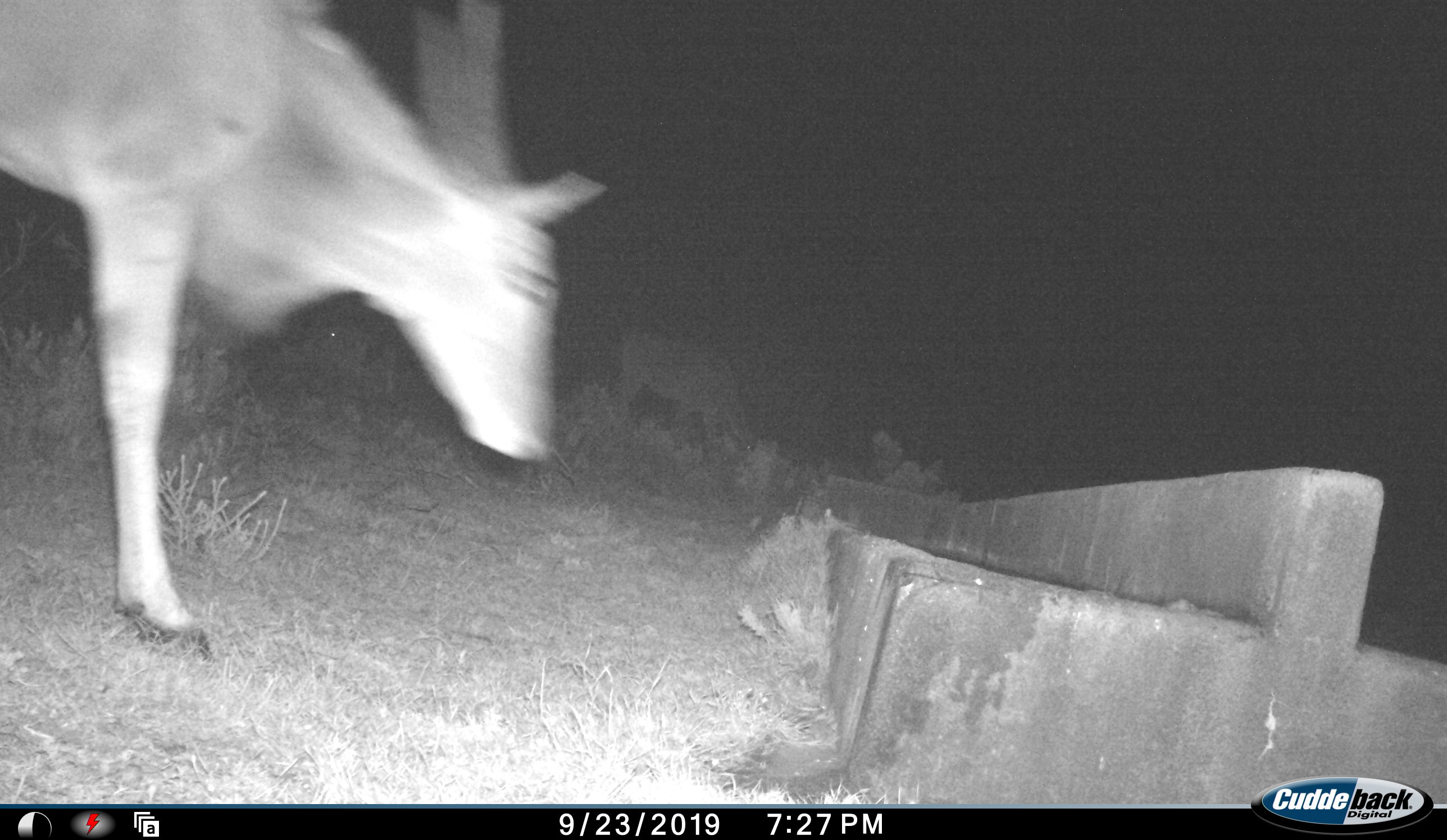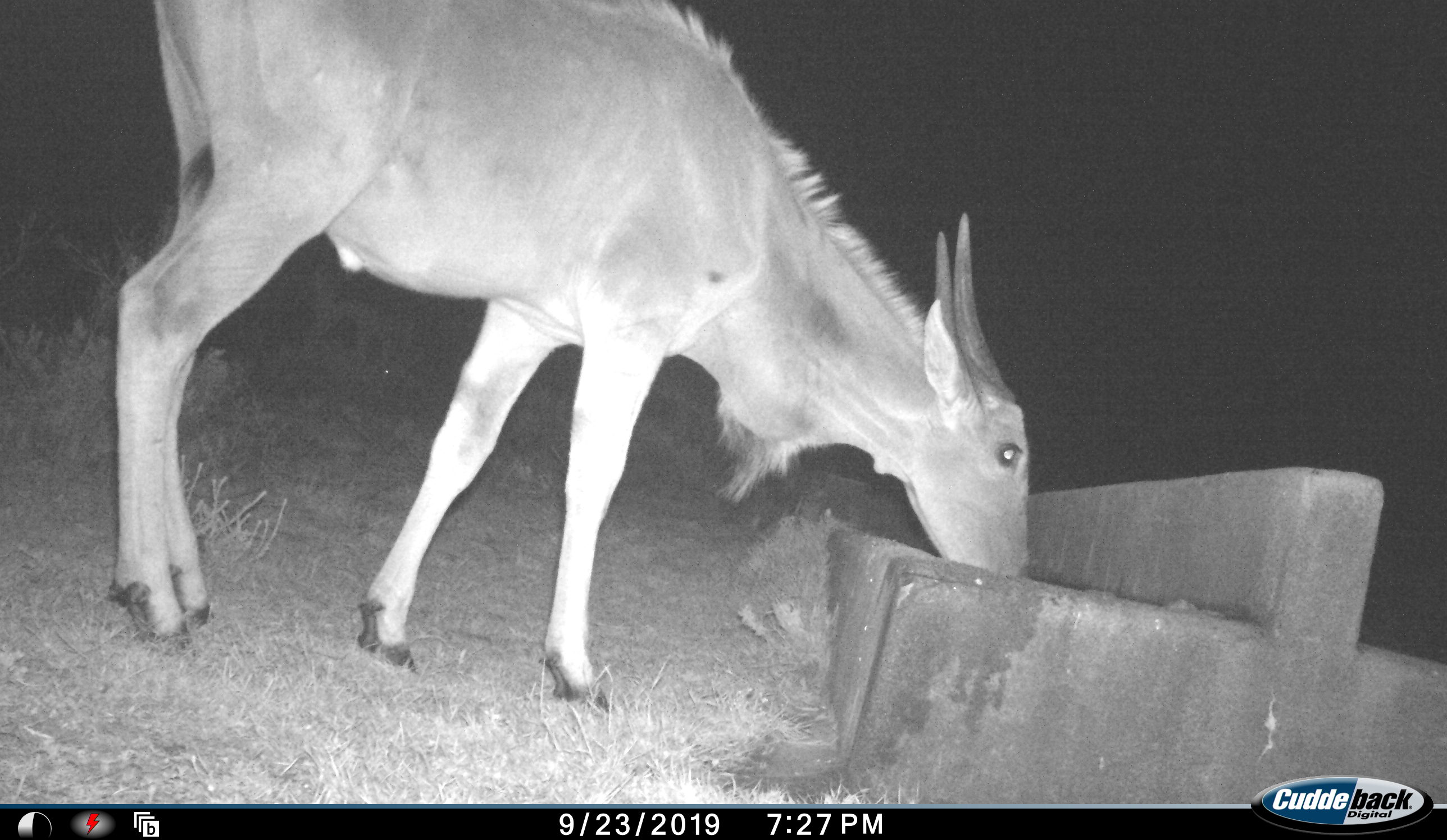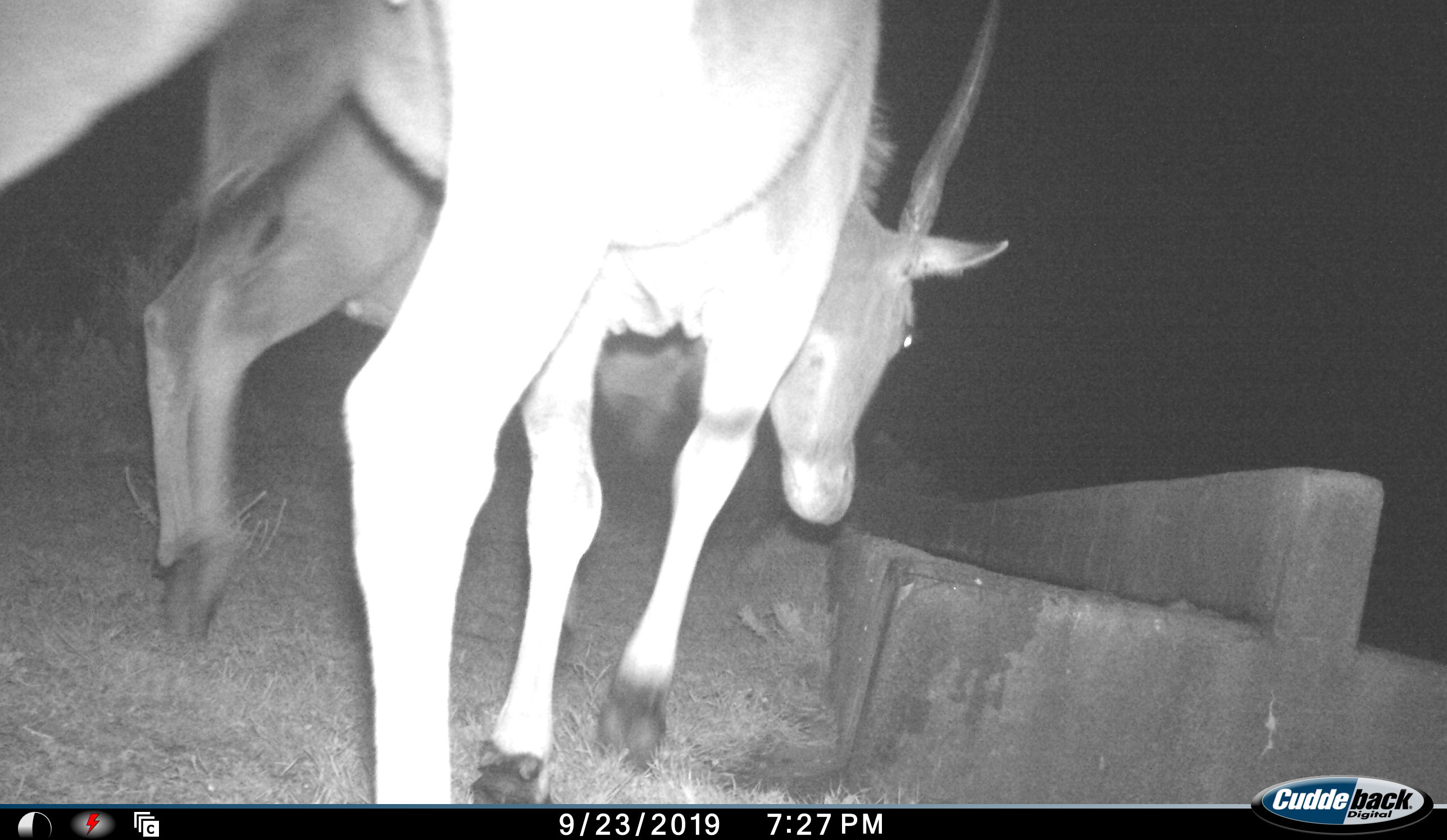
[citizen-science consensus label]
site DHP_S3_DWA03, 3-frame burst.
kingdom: Animalia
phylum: Chordata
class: Mammalia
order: Artiodactyla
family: Bovidae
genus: Tragelaphus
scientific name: Tragelaphus oryx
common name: eland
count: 2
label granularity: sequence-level